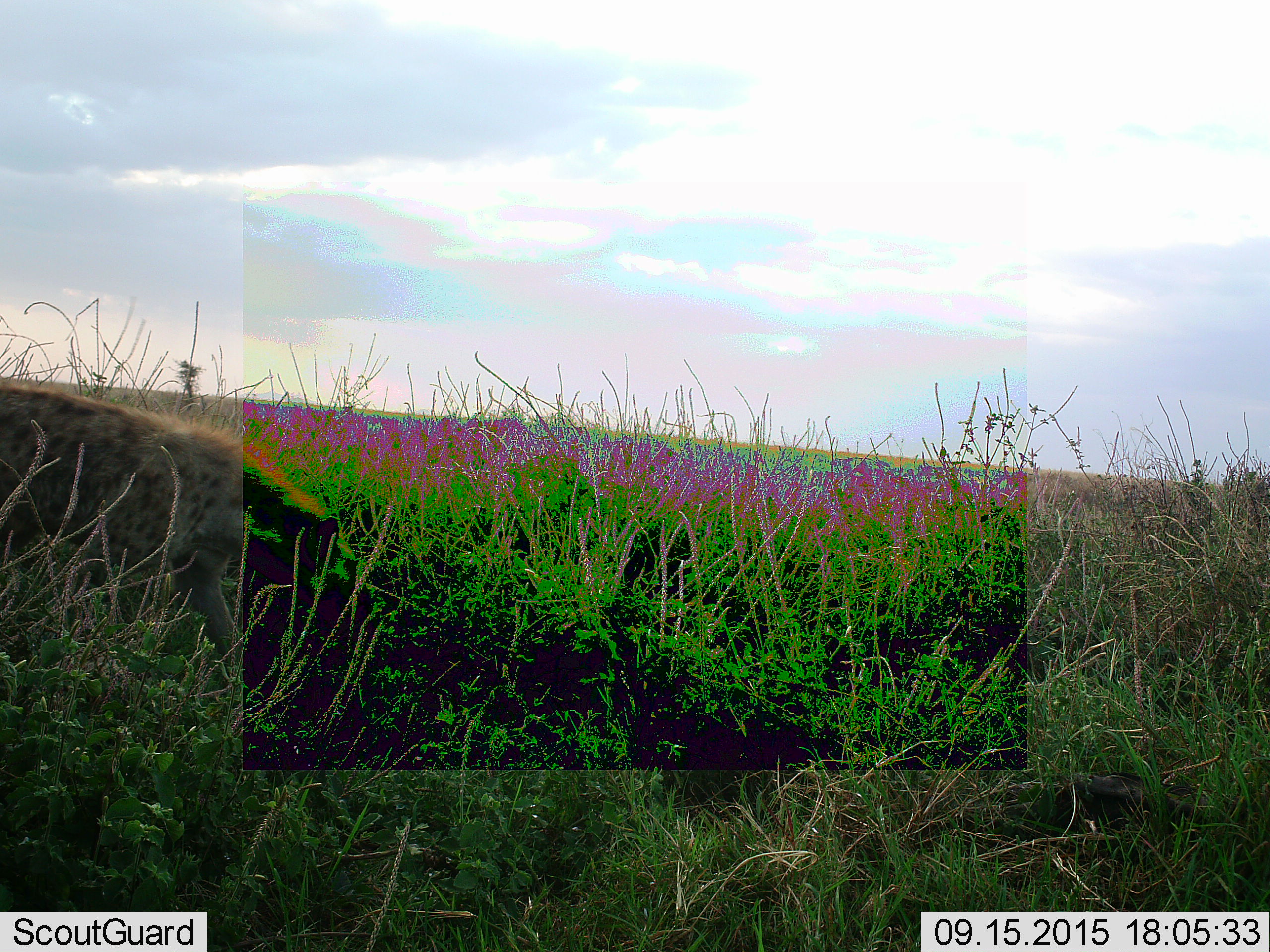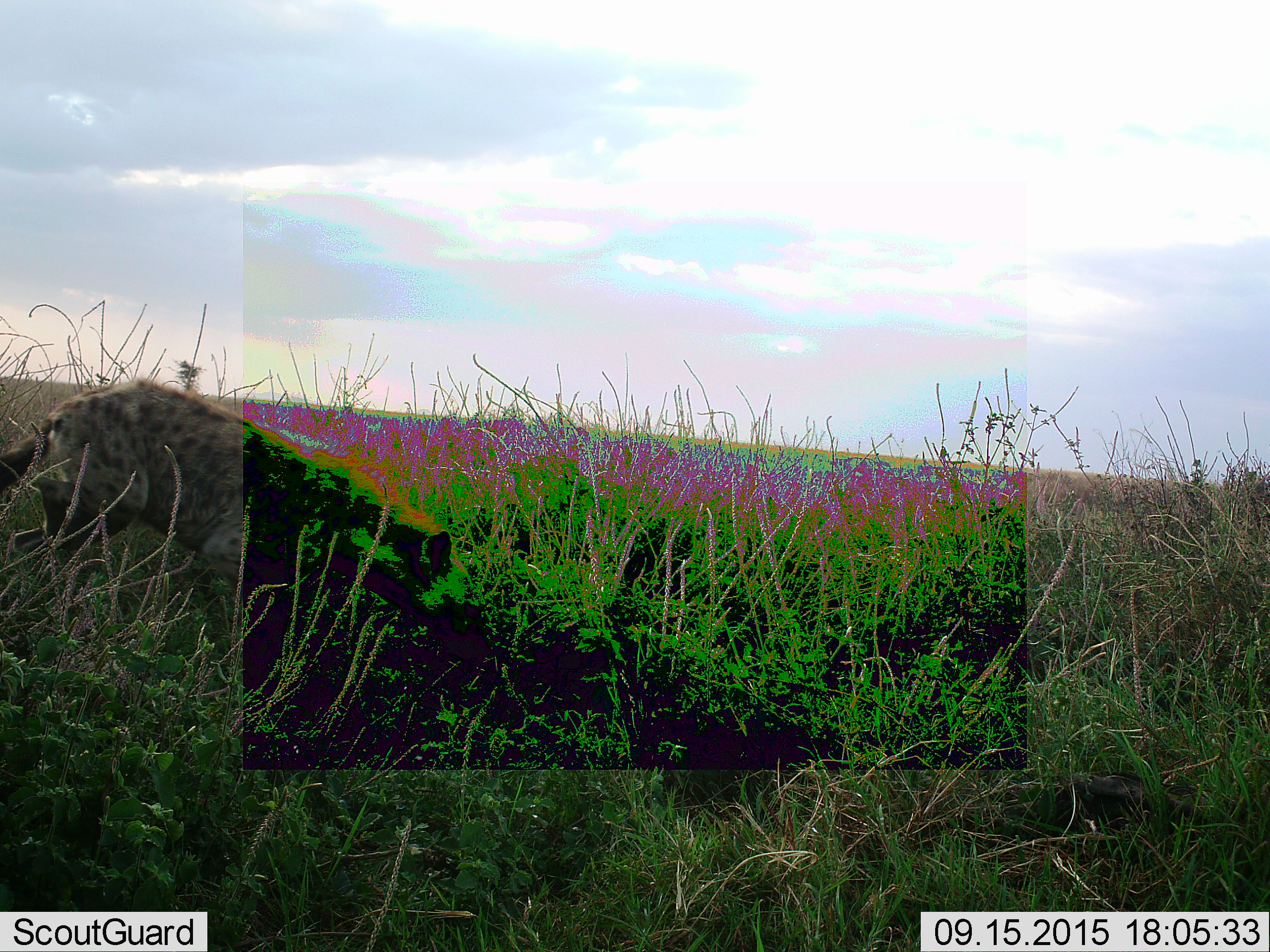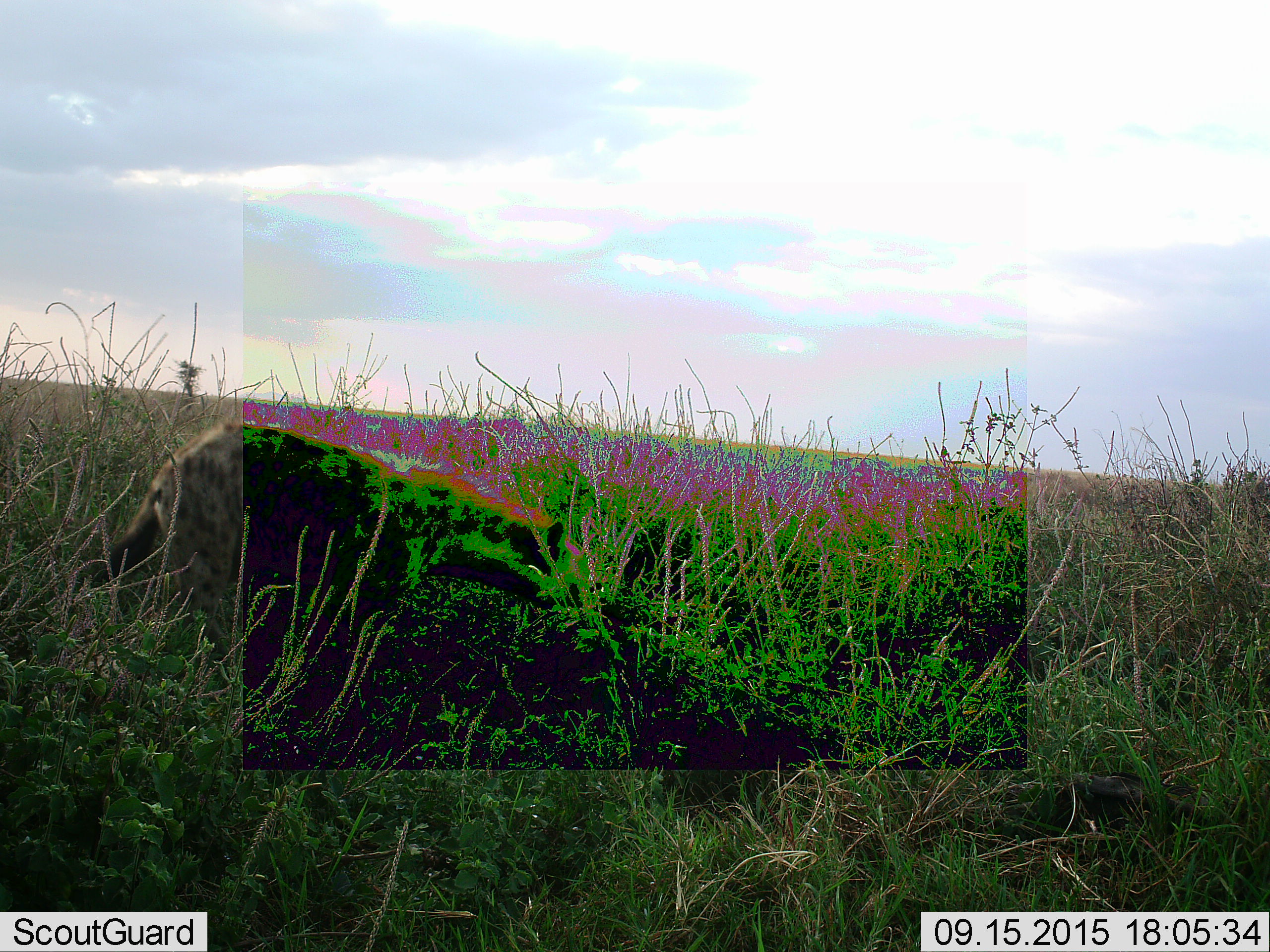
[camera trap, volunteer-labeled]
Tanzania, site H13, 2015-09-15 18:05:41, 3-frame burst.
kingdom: Animalia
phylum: Chordata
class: Mammalia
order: Carnivora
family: Hyaenidae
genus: Crocuta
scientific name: Crocuta crocuta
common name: spotted hyena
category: hyenaspotted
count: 1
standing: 0%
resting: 0%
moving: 100%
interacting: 0%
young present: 0%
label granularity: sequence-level